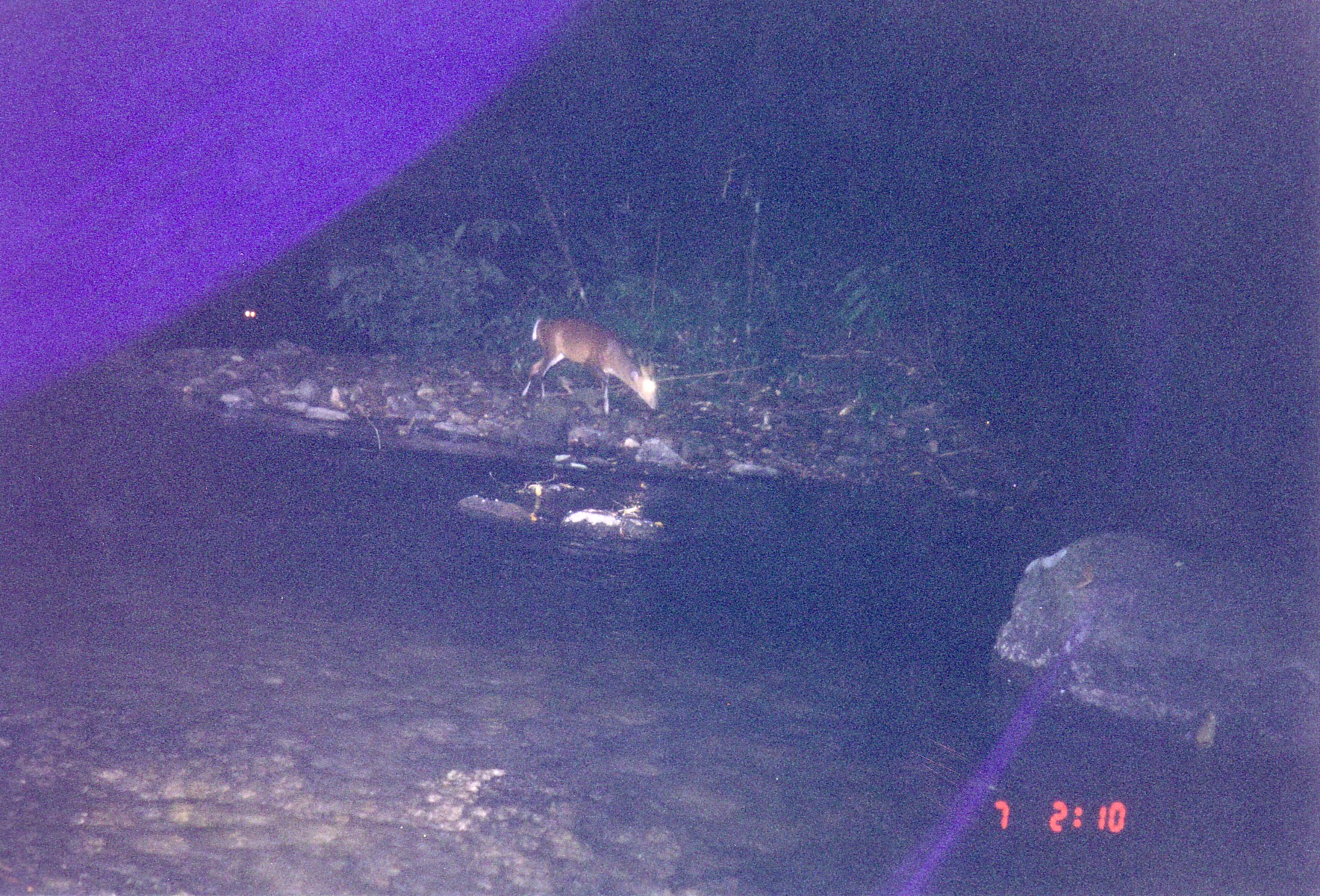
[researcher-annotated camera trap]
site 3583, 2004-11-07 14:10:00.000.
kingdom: Animalia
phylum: Chordata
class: Mammalia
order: Artiodactyla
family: Cervidae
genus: Muntiacus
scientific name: Muntiacus muntjak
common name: southern red muntjac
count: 1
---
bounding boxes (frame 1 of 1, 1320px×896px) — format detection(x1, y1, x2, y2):
muntiacus muntjak: detection(520, 315, 659, 417)